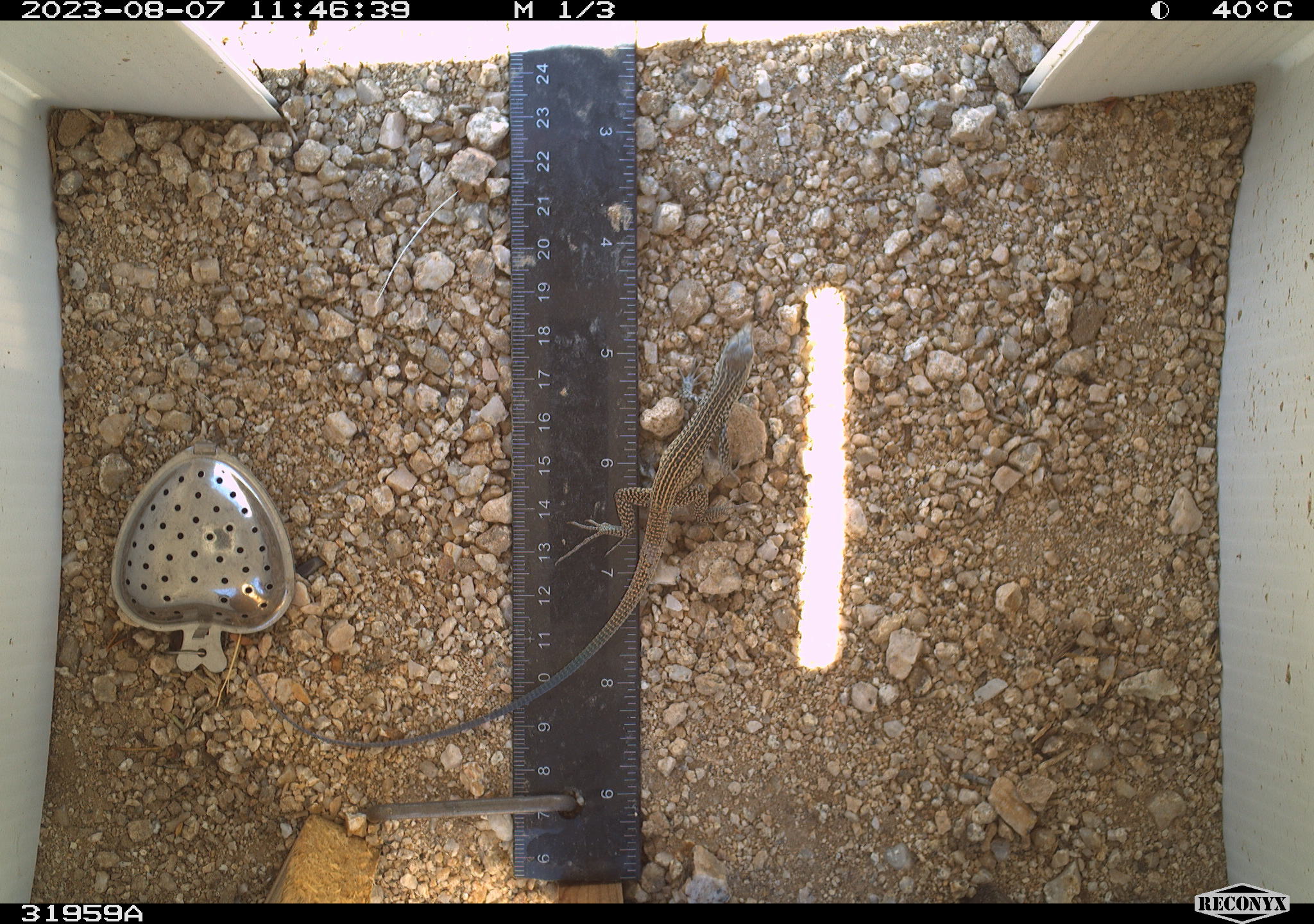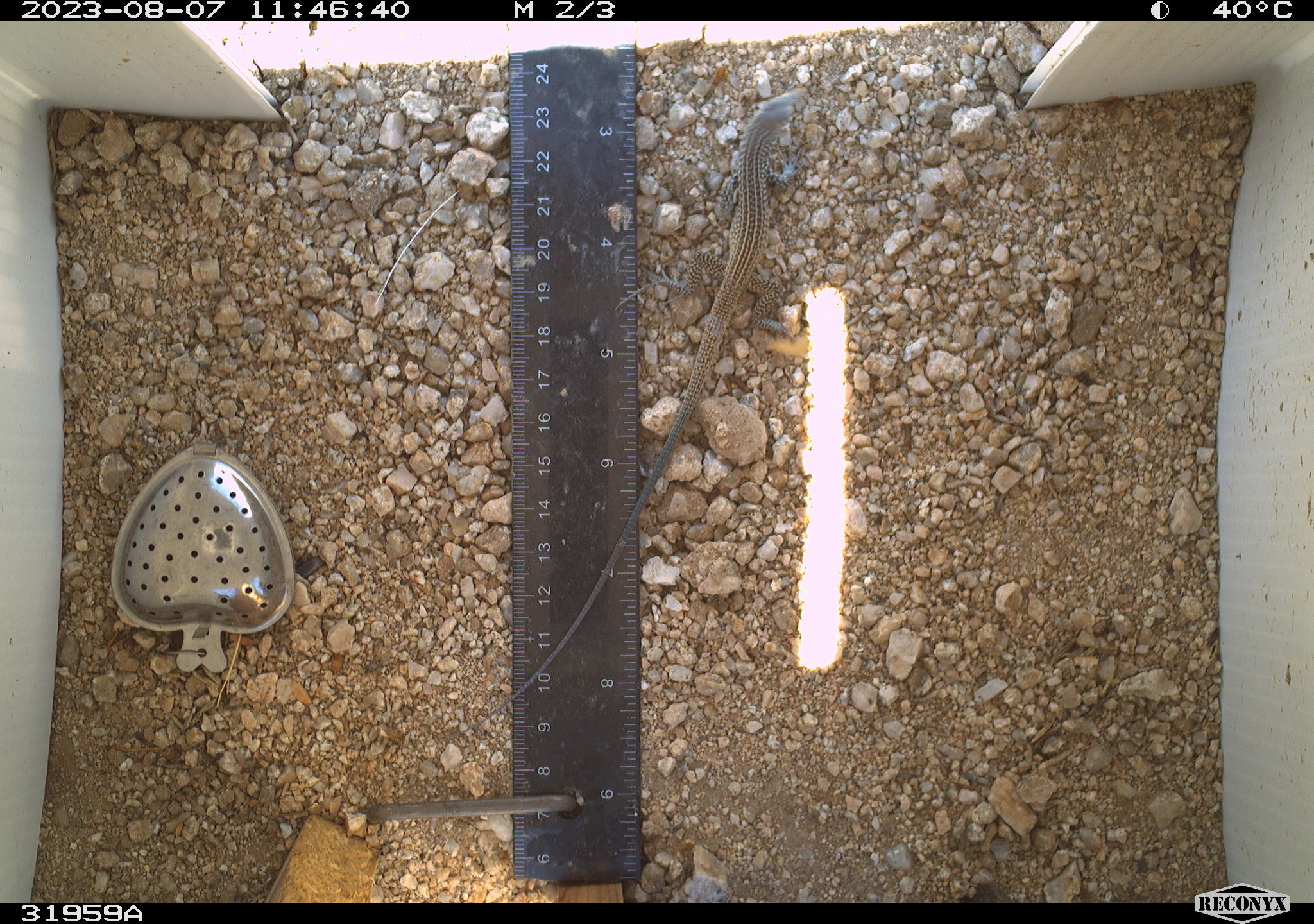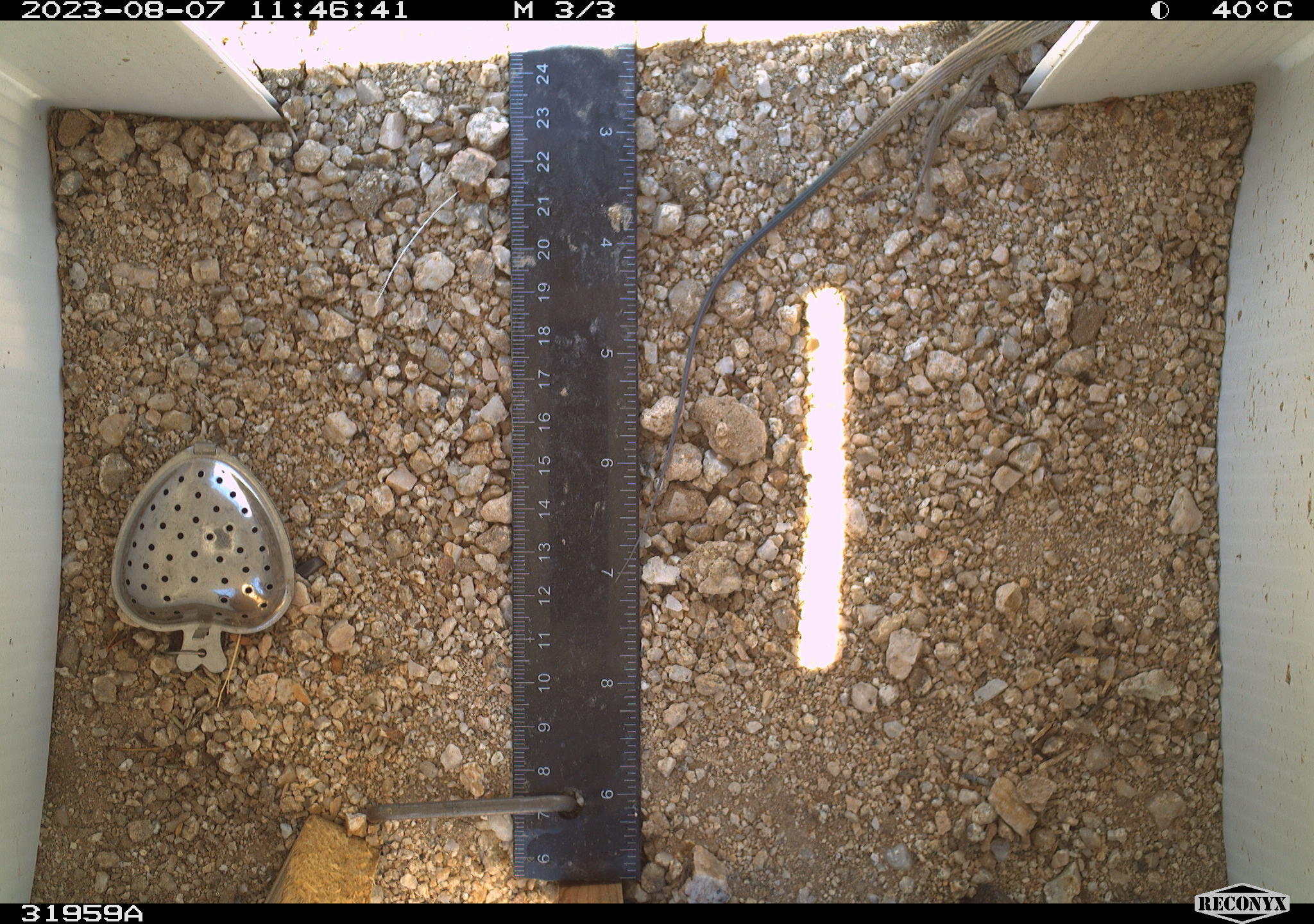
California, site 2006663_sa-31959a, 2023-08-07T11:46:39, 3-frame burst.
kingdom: Animalia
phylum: Chordata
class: Reptilia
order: Squamata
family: Teiidae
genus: Aspidoscelis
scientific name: Aspidoscelis tigris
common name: western whiptail